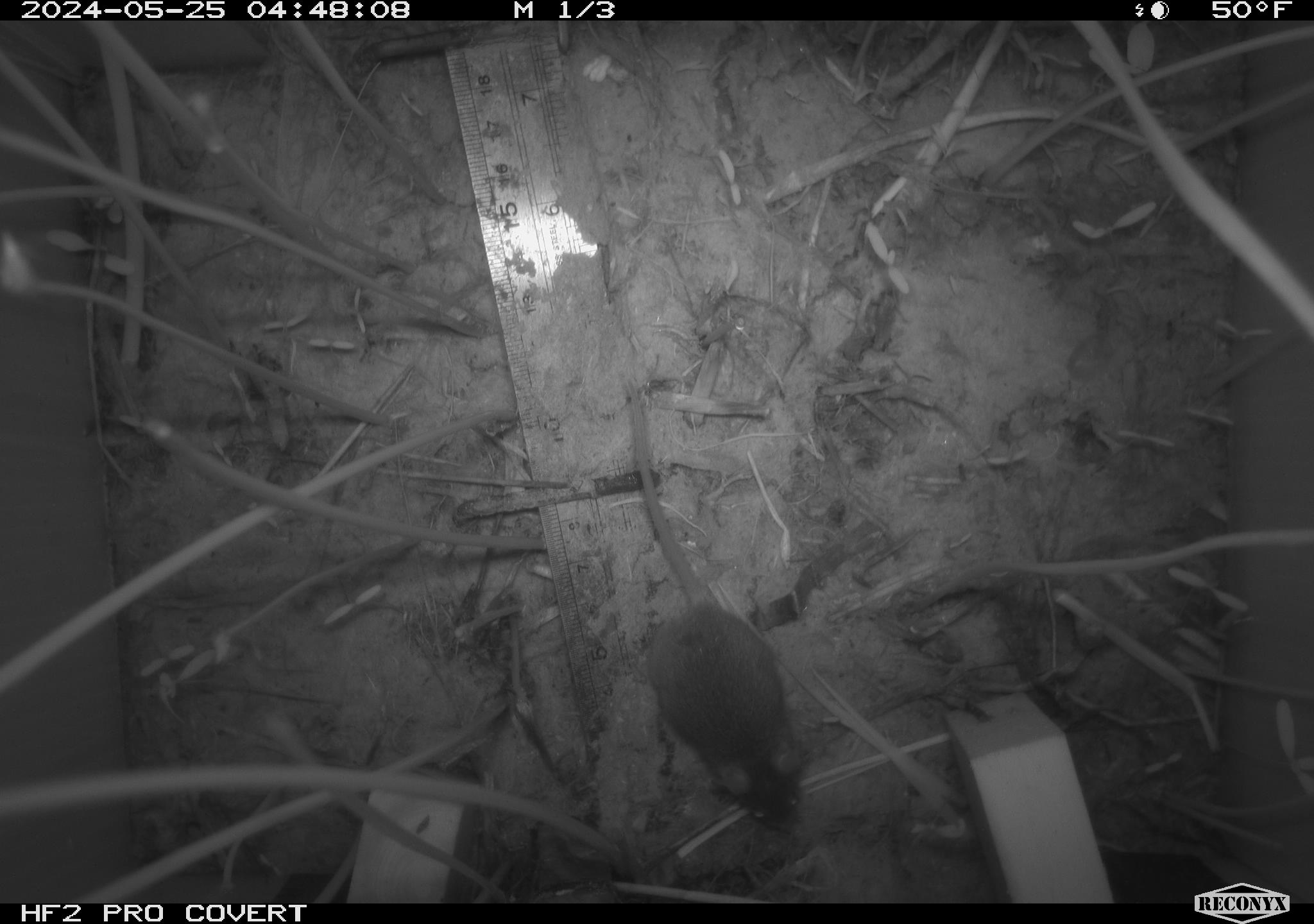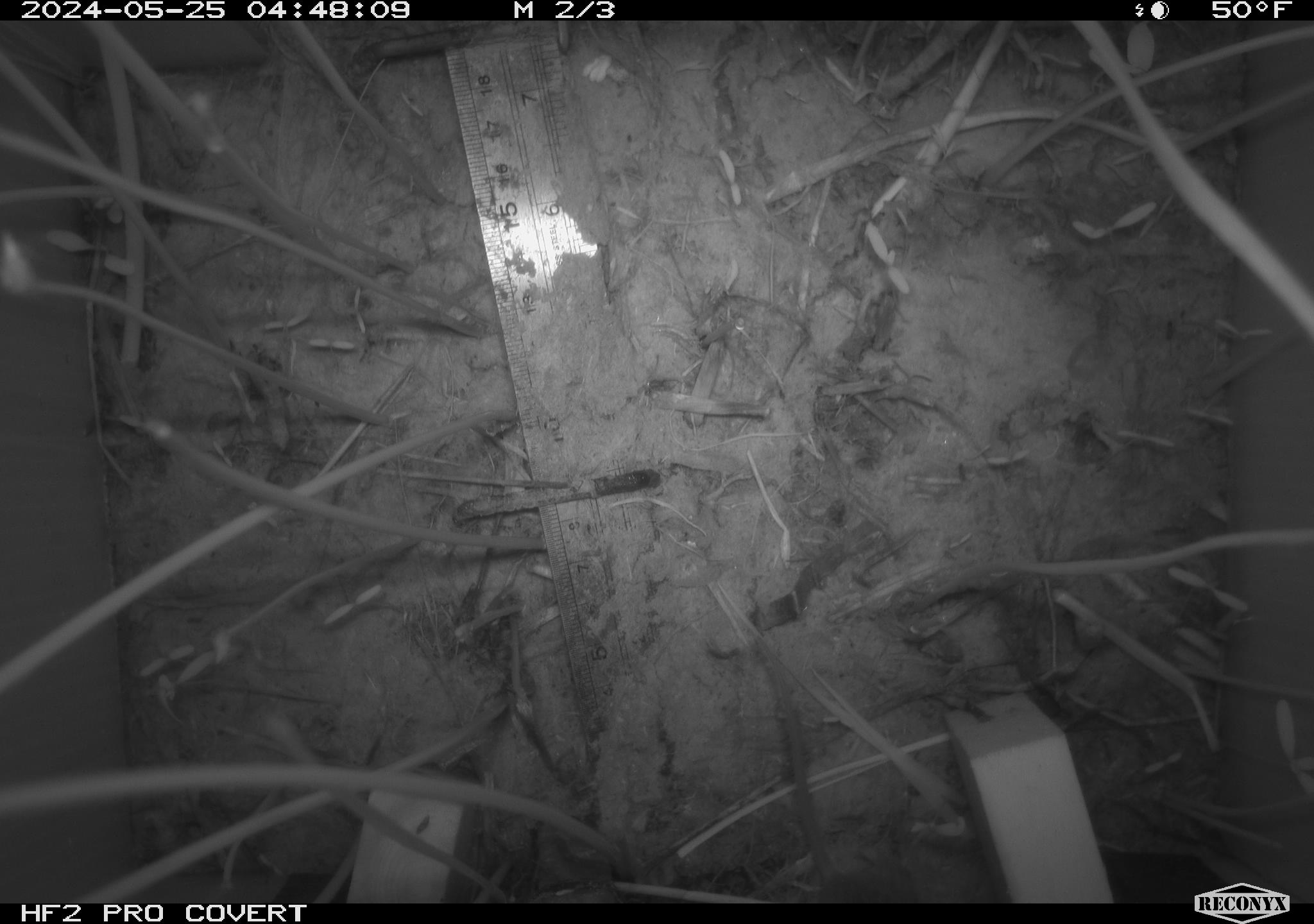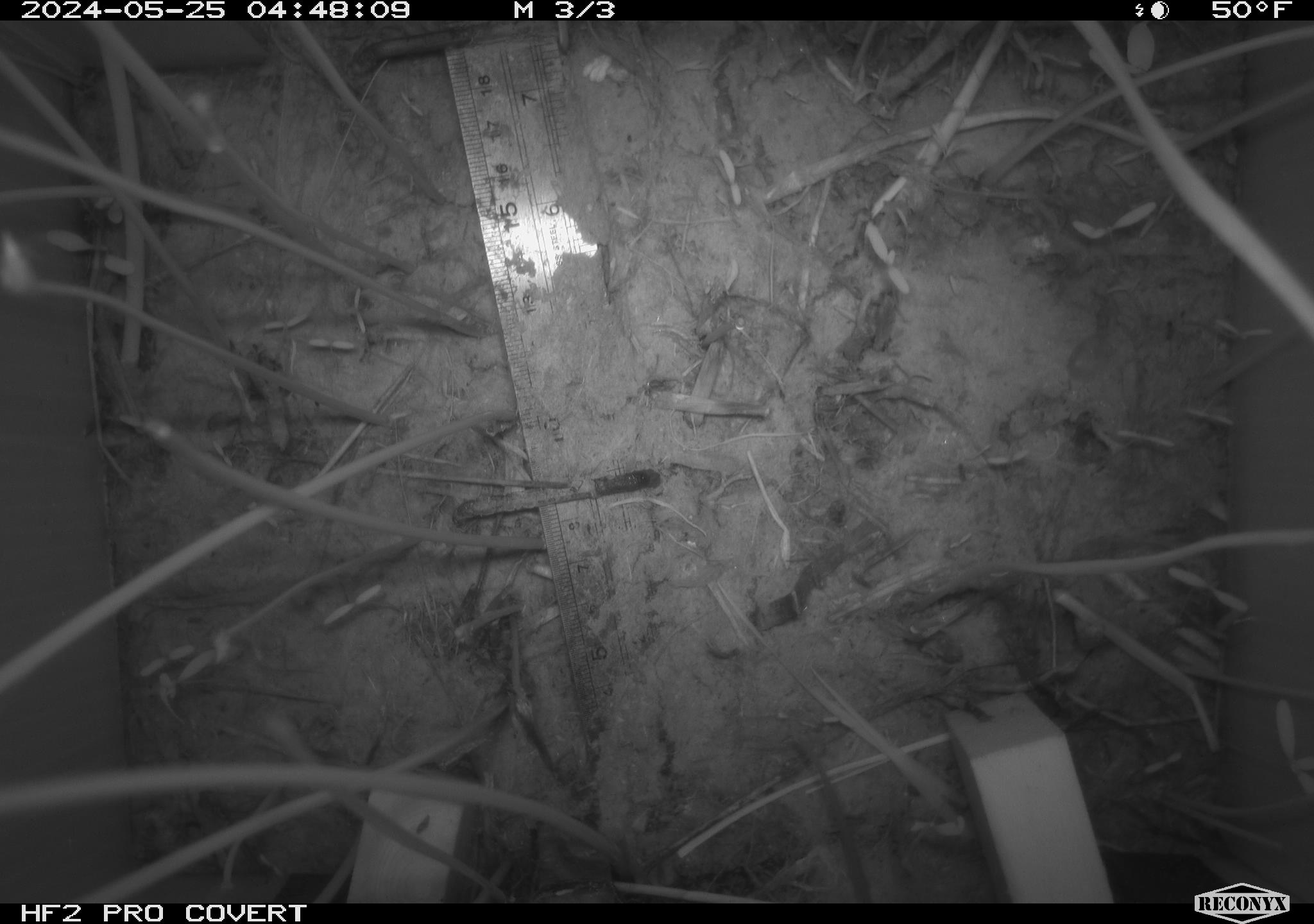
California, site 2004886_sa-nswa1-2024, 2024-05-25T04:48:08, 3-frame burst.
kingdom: Animalia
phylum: Chordata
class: Mammalia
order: Rodentia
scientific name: Rodentia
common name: rodent